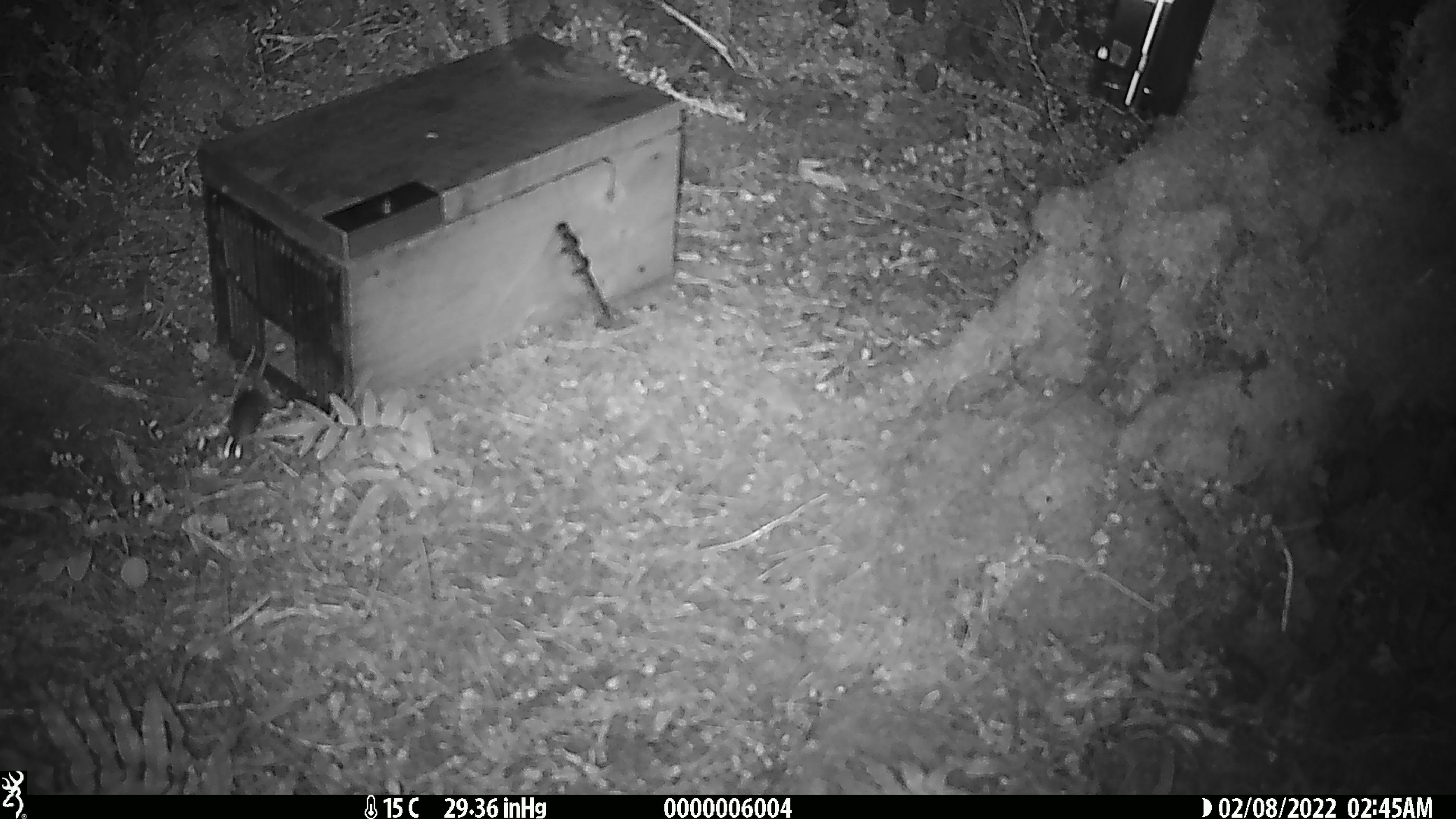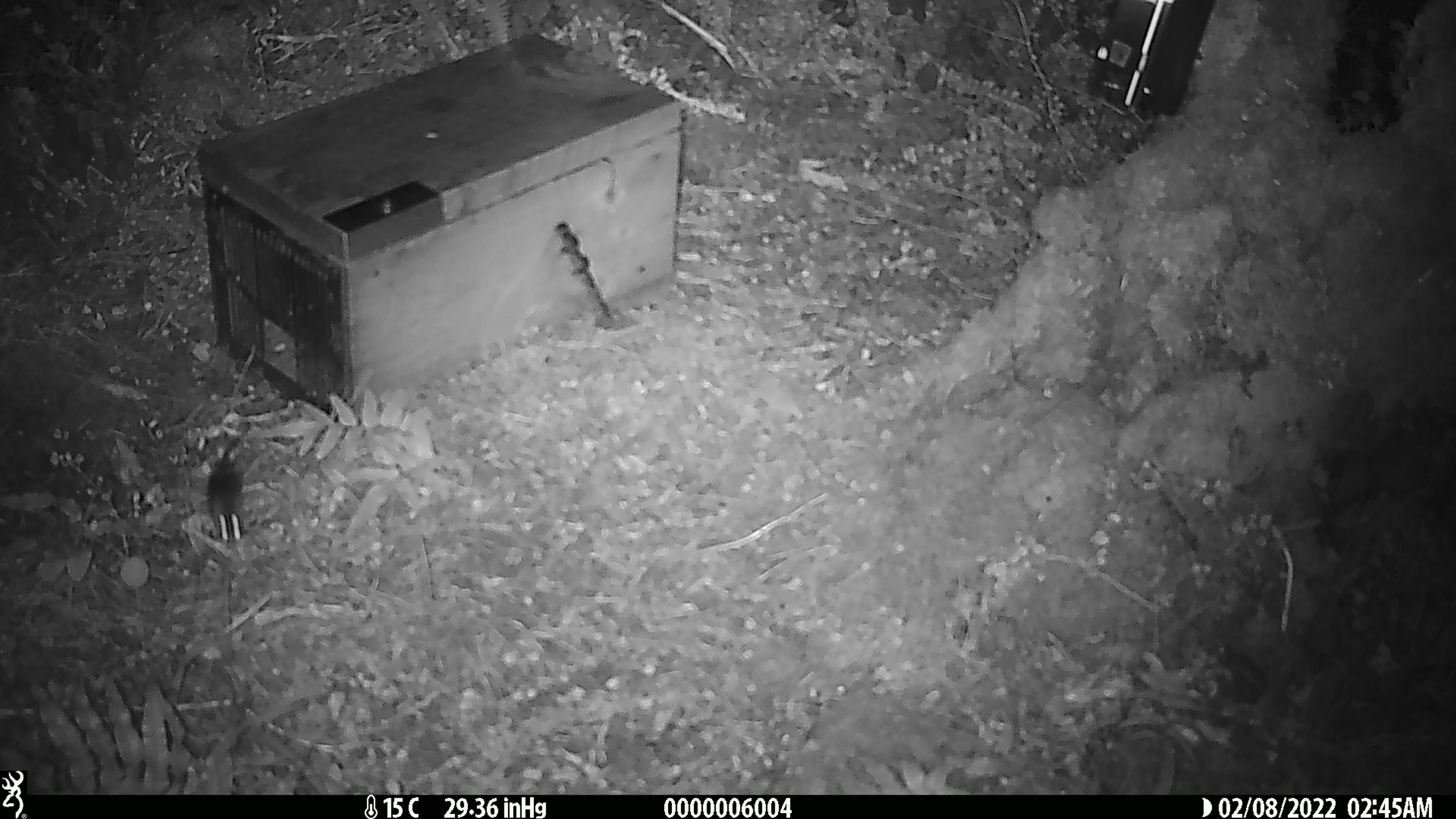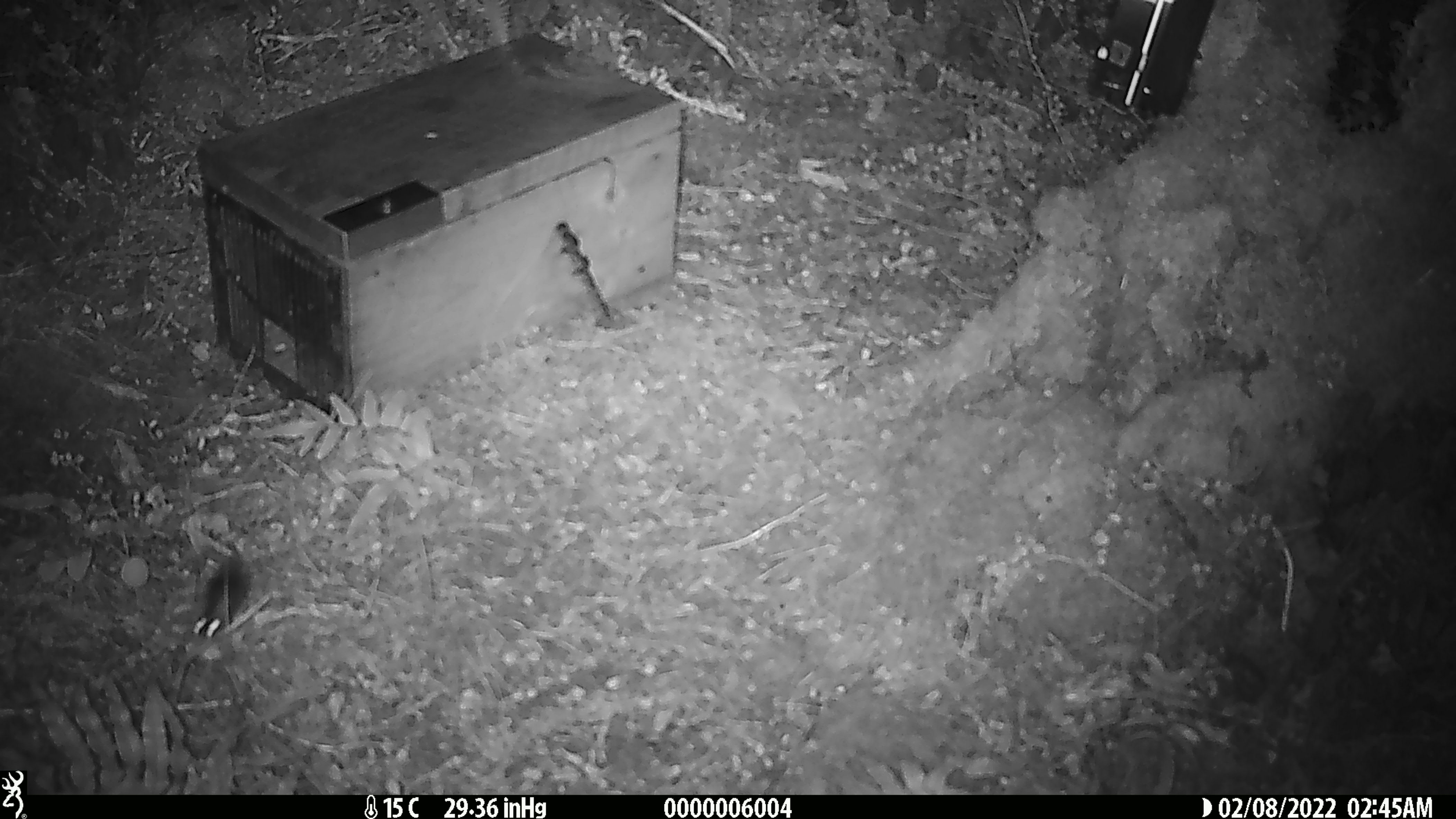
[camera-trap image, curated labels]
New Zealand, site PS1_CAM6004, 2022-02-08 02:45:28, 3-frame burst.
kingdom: Animalia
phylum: Chordata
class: Mammalia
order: Rodentia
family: Muridae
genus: Mus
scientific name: Mus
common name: mouse